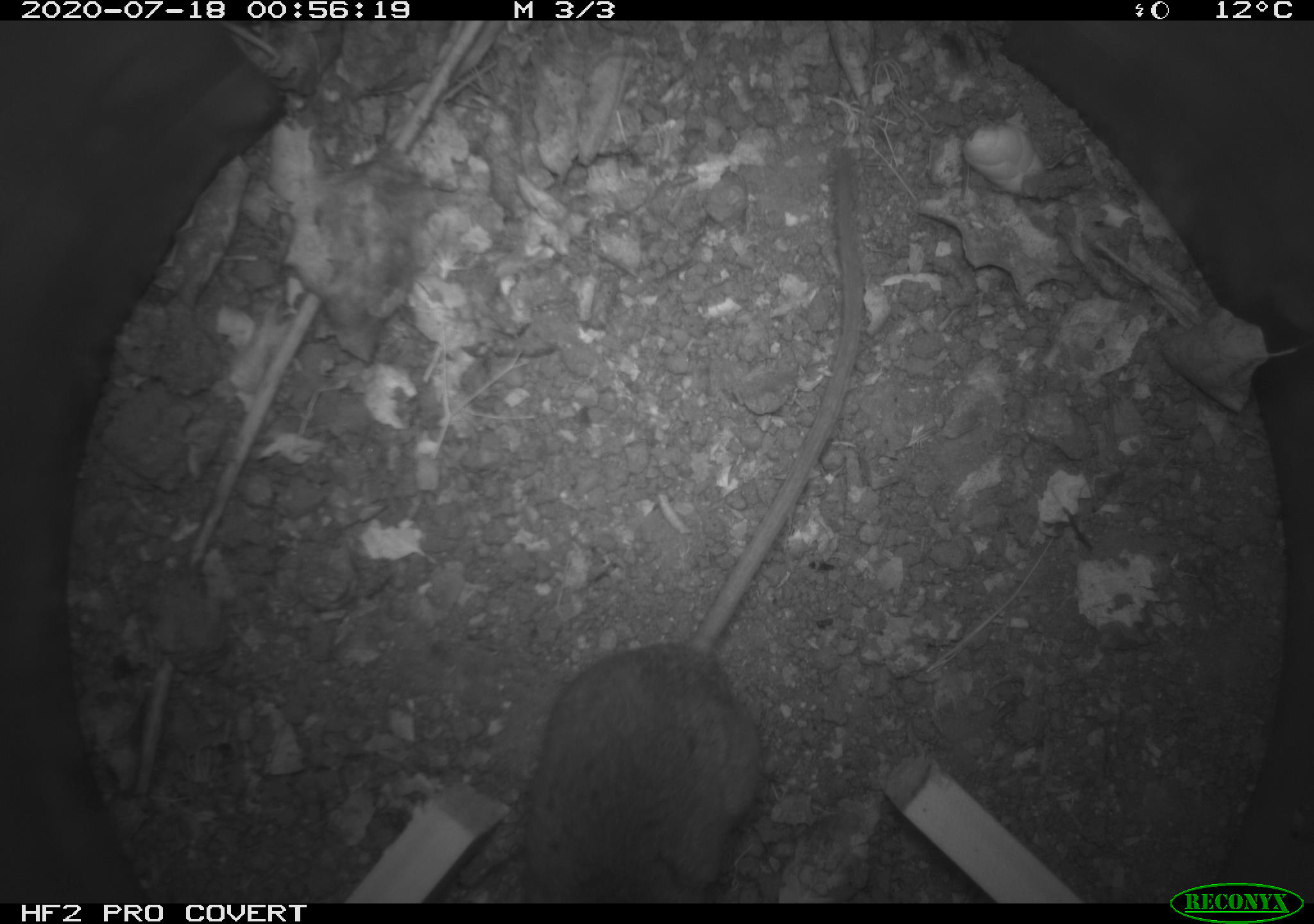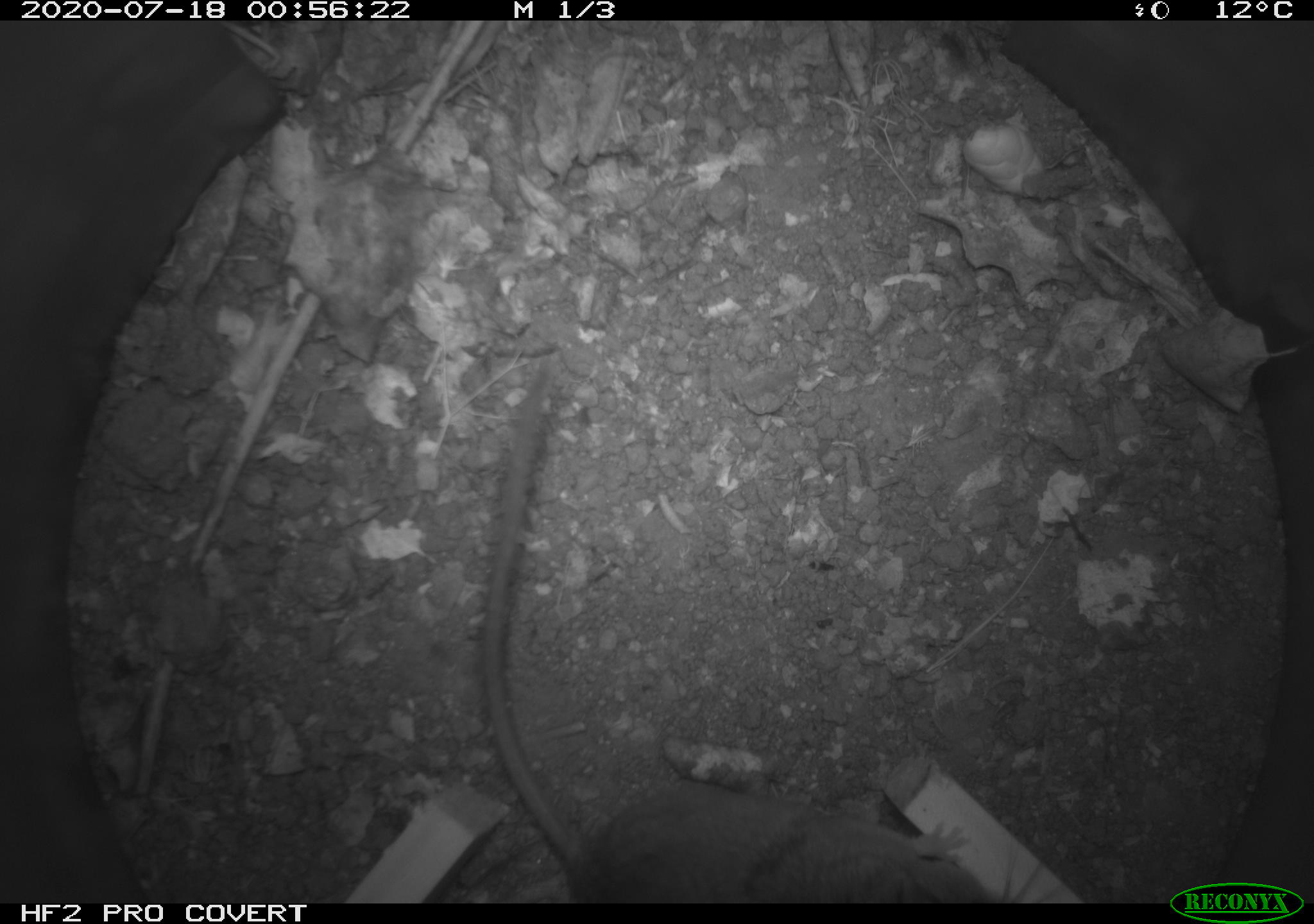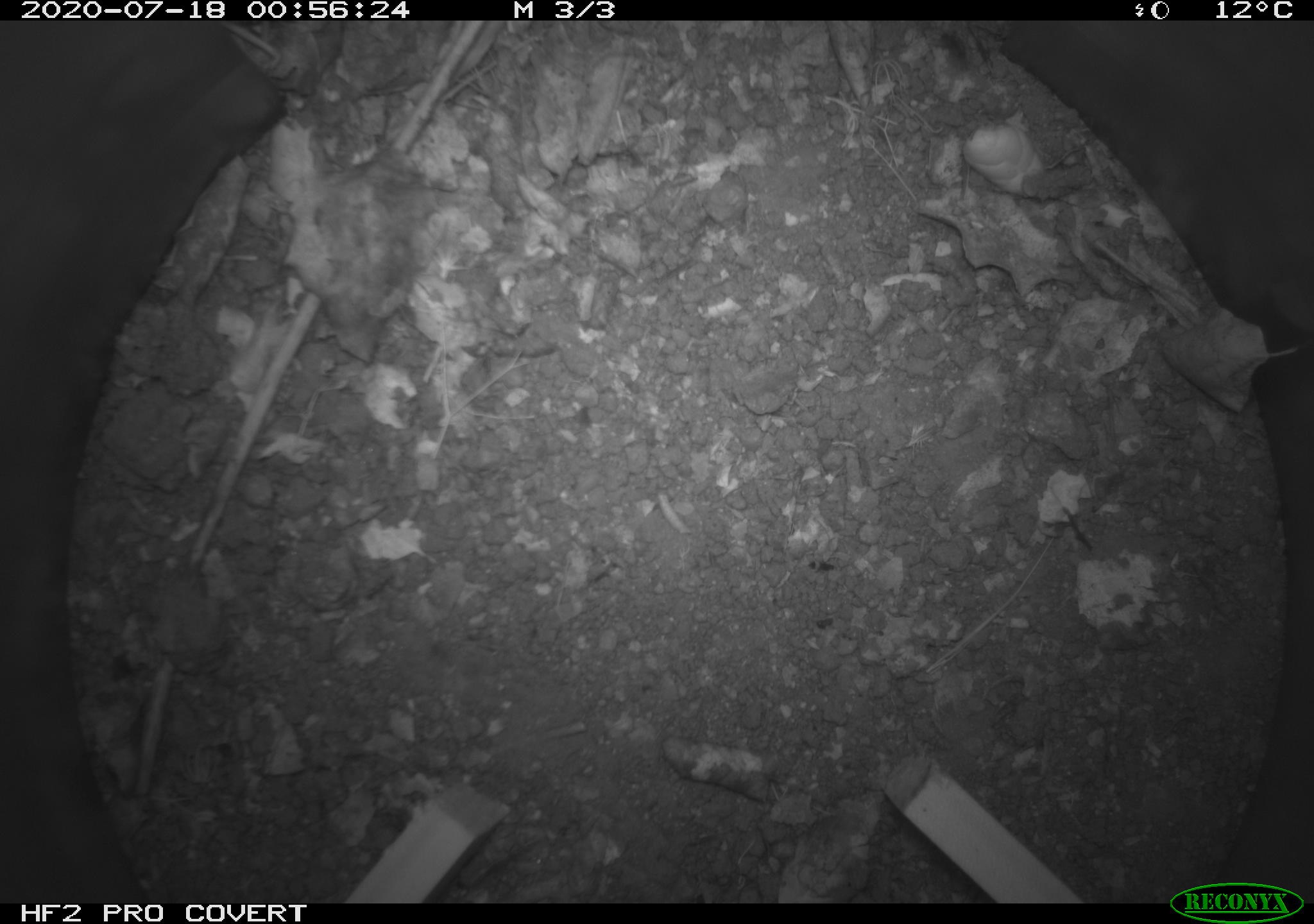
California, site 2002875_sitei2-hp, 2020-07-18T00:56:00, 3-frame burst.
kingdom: Animalia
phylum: Chordata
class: Mammalia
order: Rodentia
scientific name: Rodentia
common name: rodent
Rodent (Rodentia).